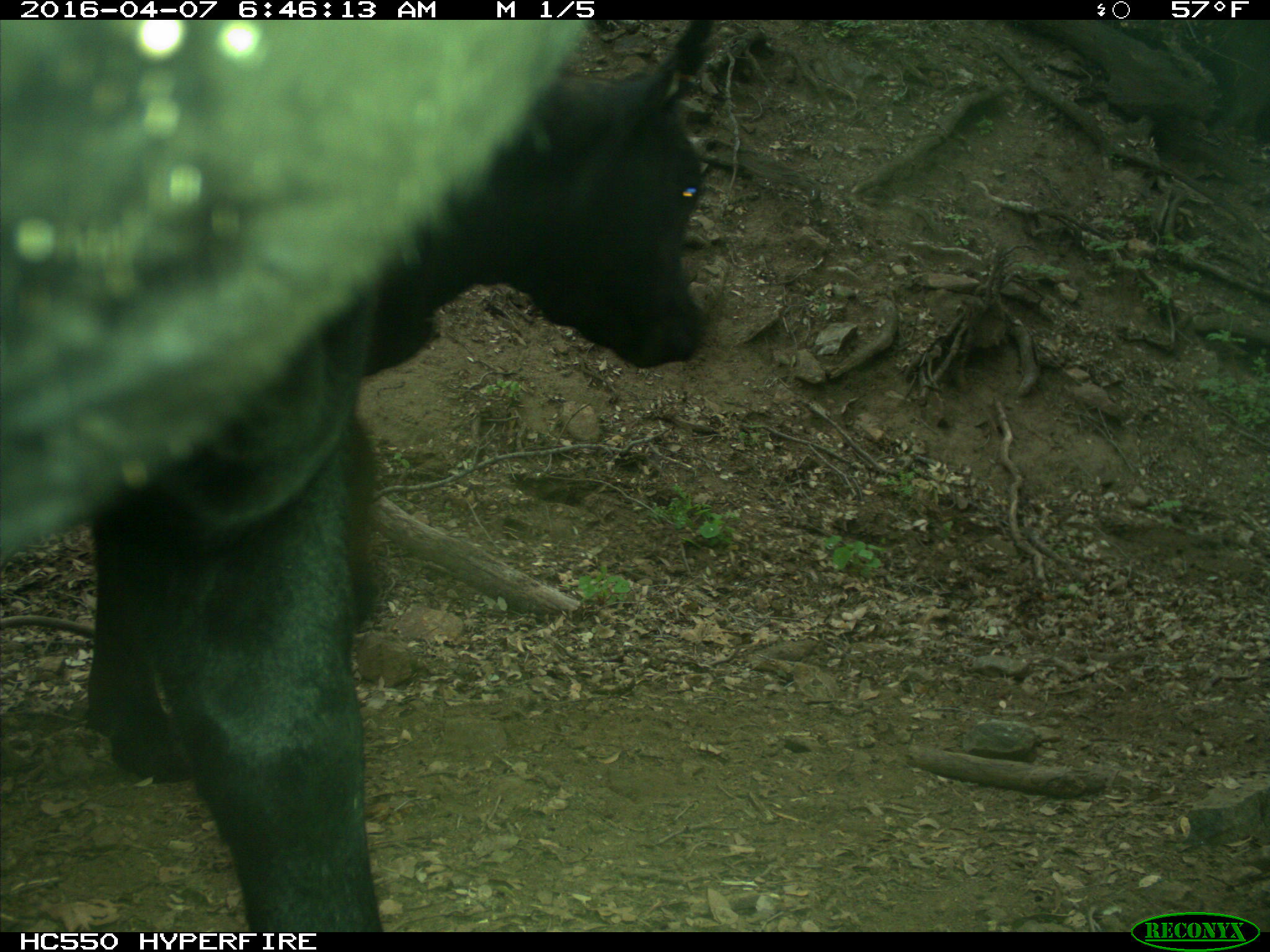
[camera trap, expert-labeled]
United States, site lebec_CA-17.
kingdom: Animalia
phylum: Chordata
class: Mammalia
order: Artiodactyla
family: Bovidae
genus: Bos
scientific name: Bos taurus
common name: domestic cow